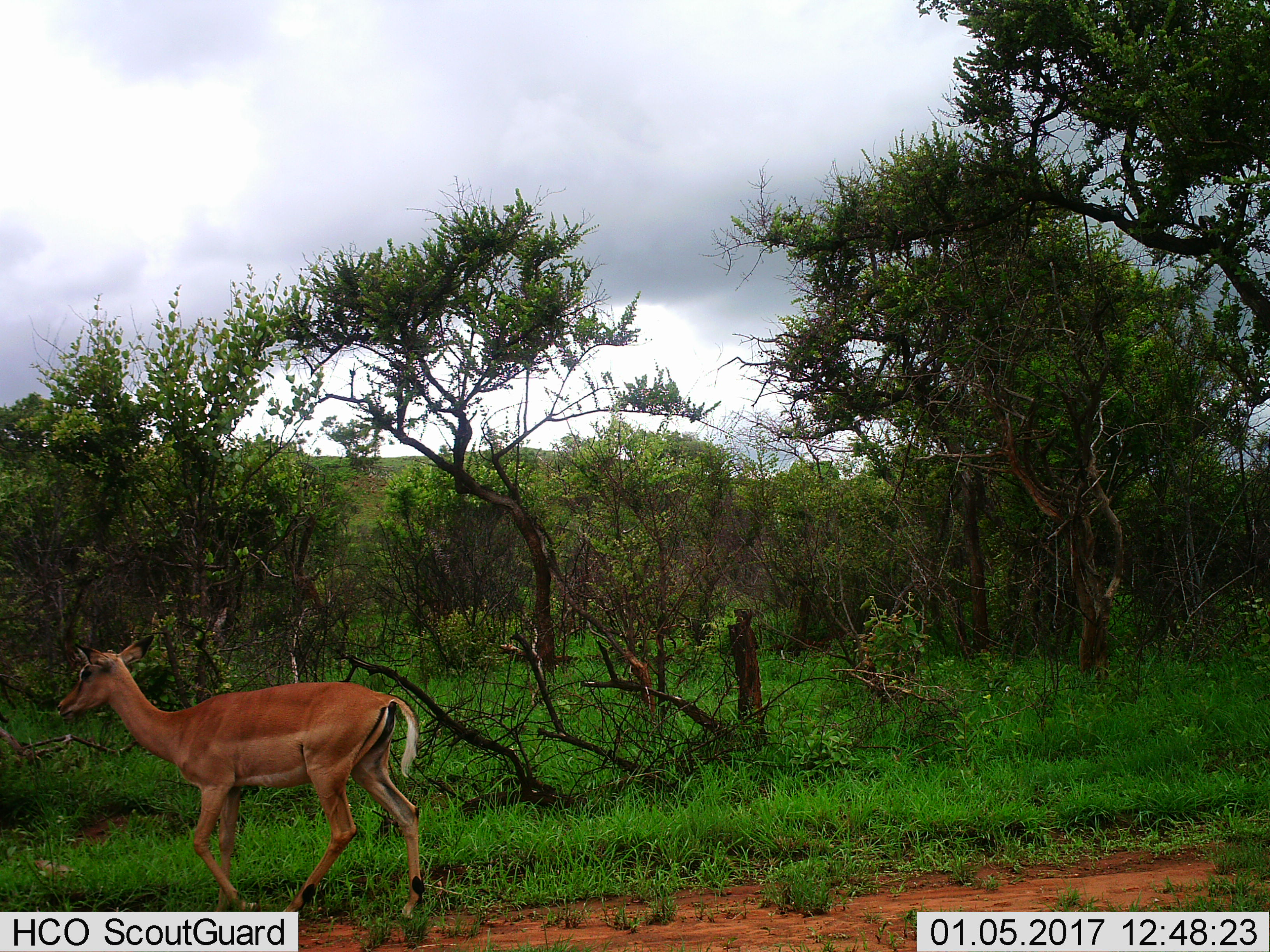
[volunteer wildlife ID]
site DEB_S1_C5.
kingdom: Animalia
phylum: Chordata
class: Mammalia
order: Artiodactyla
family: Bovidae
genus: Aepyceros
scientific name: Aepyceros melampus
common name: impala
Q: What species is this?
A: Impala (Aepyceros melampus).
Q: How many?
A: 1.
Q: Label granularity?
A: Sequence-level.